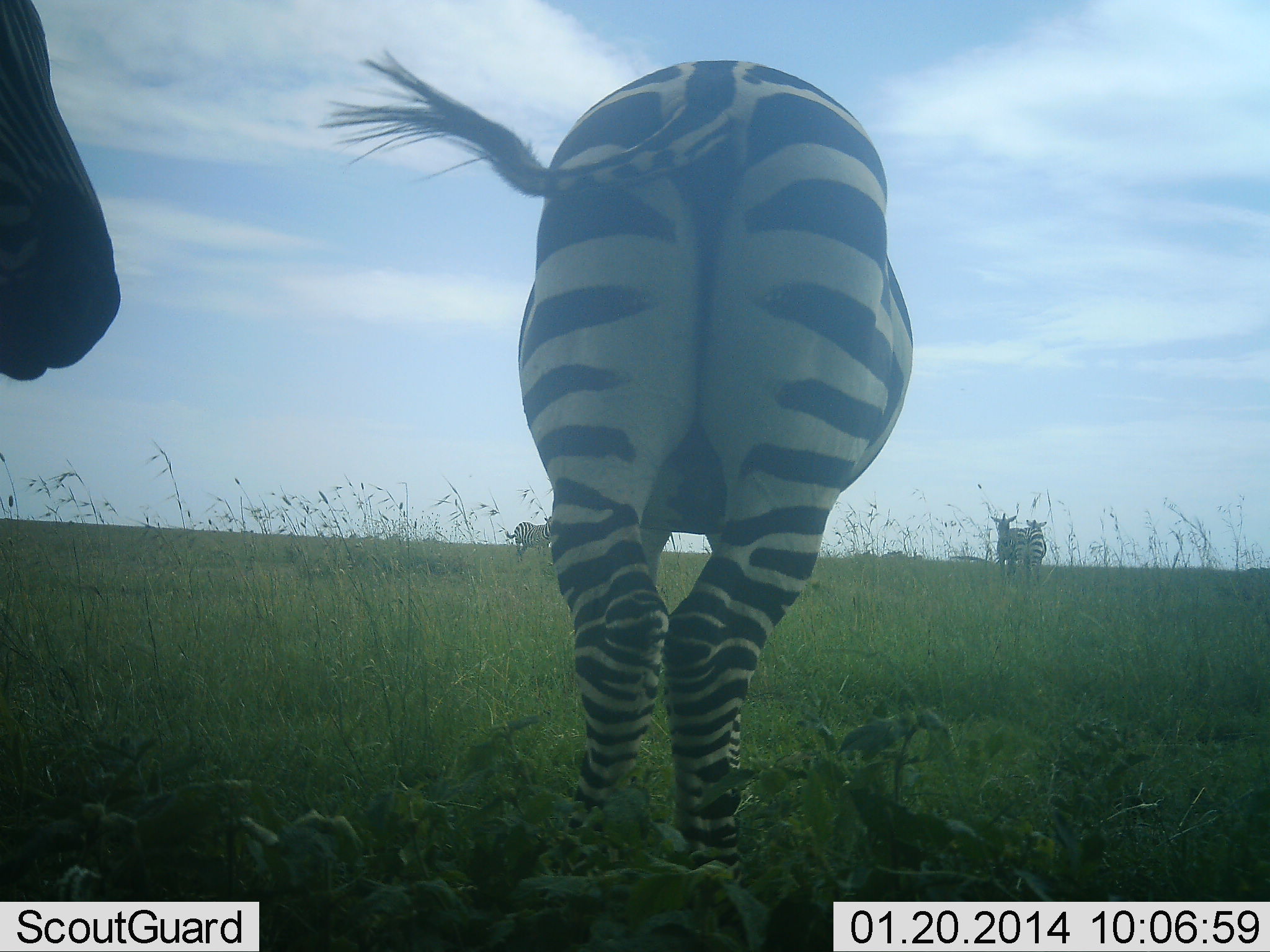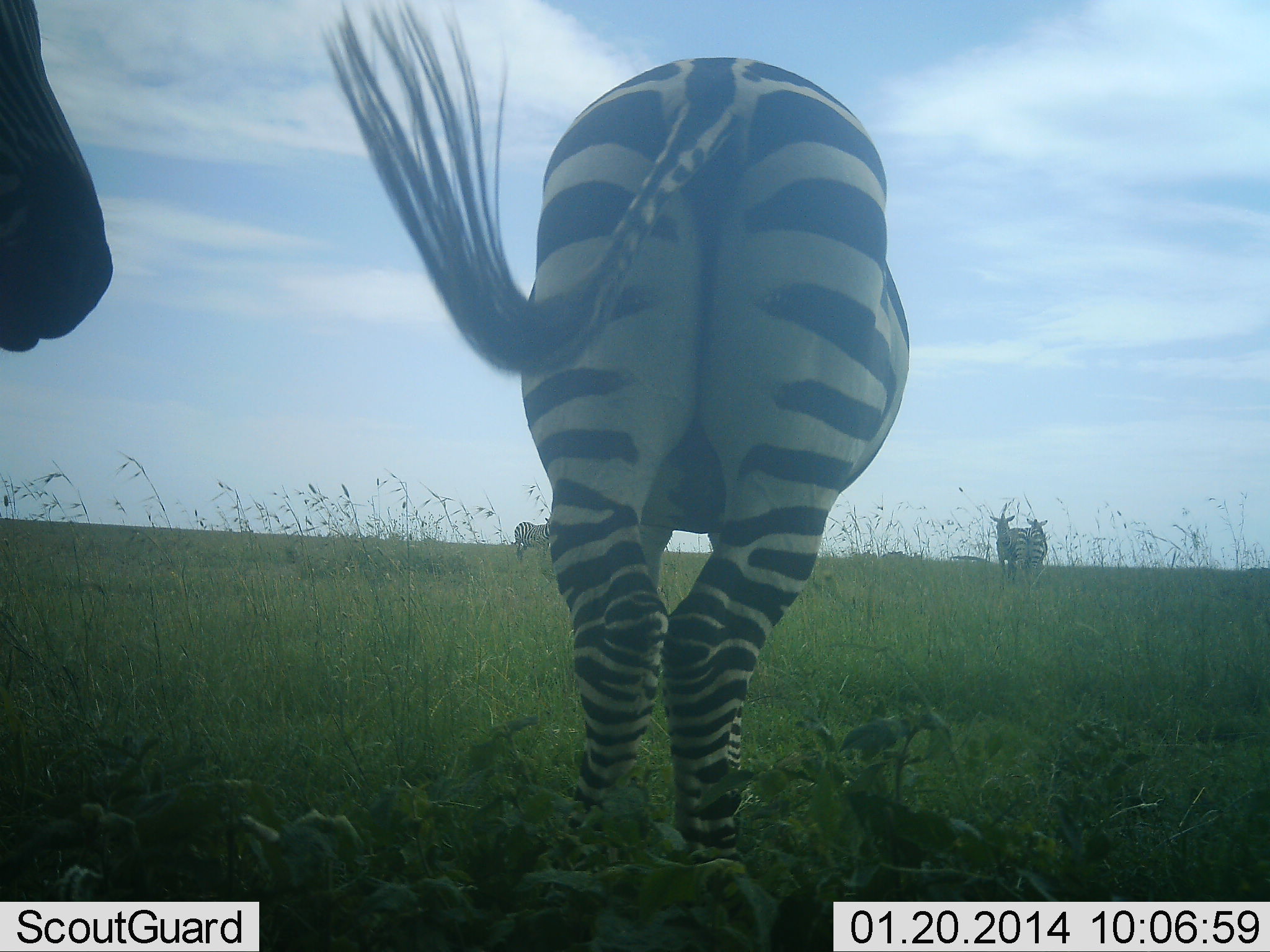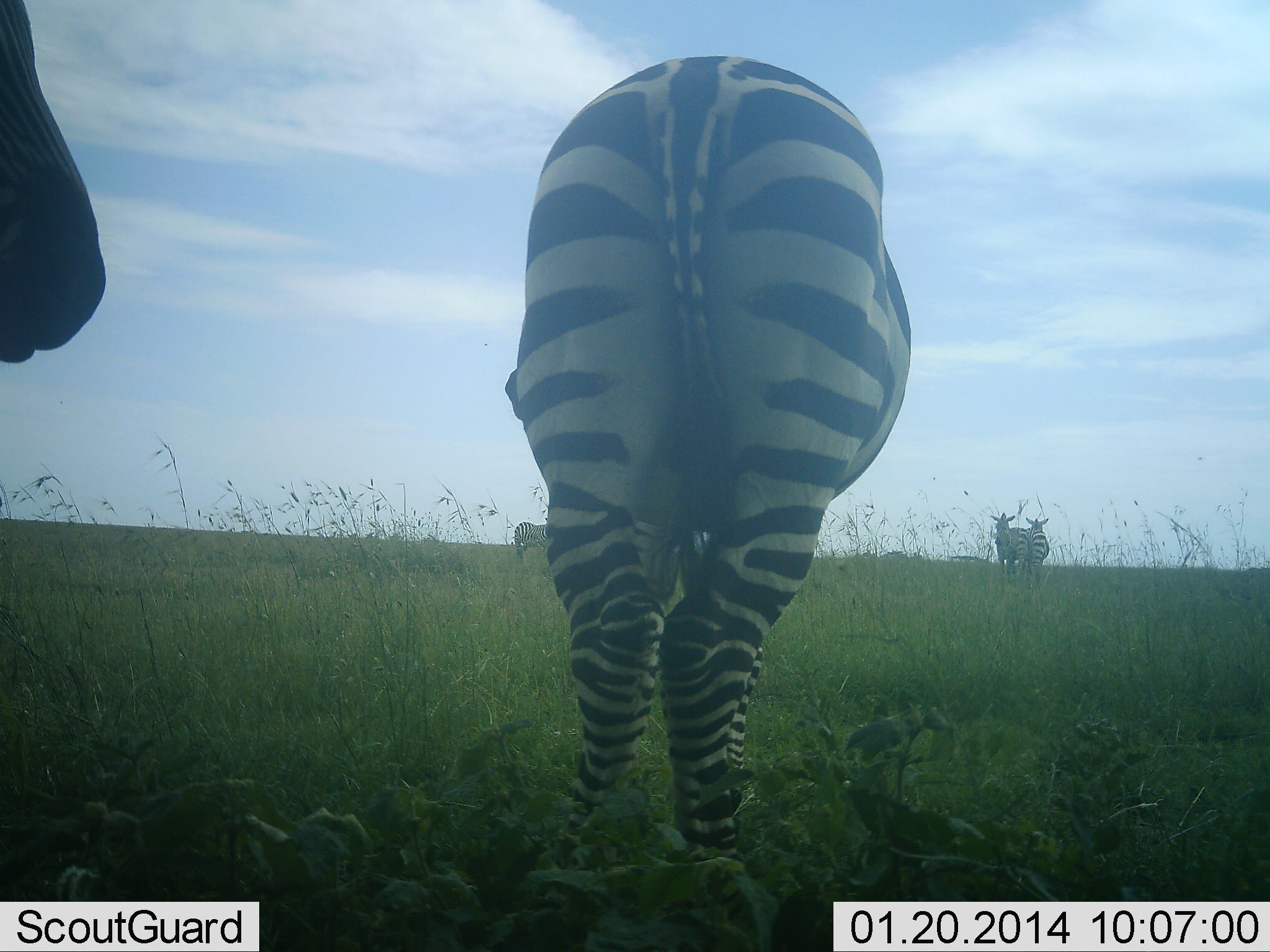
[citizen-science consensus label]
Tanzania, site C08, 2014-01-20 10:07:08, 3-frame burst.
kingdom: Animalia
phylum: Chordata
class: Mammalia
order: Perissodactyla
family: Equidae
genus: Equus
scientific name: Equus quagga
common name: plains zebra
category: zebra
Zebra (plains zebra) (Equus quagga), count 5. Behavior (volunteer vote fractions): standing 100%, resting 0%, moving 10%, interacting 0%. Young present (vote fraction): 0%. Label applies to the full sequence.